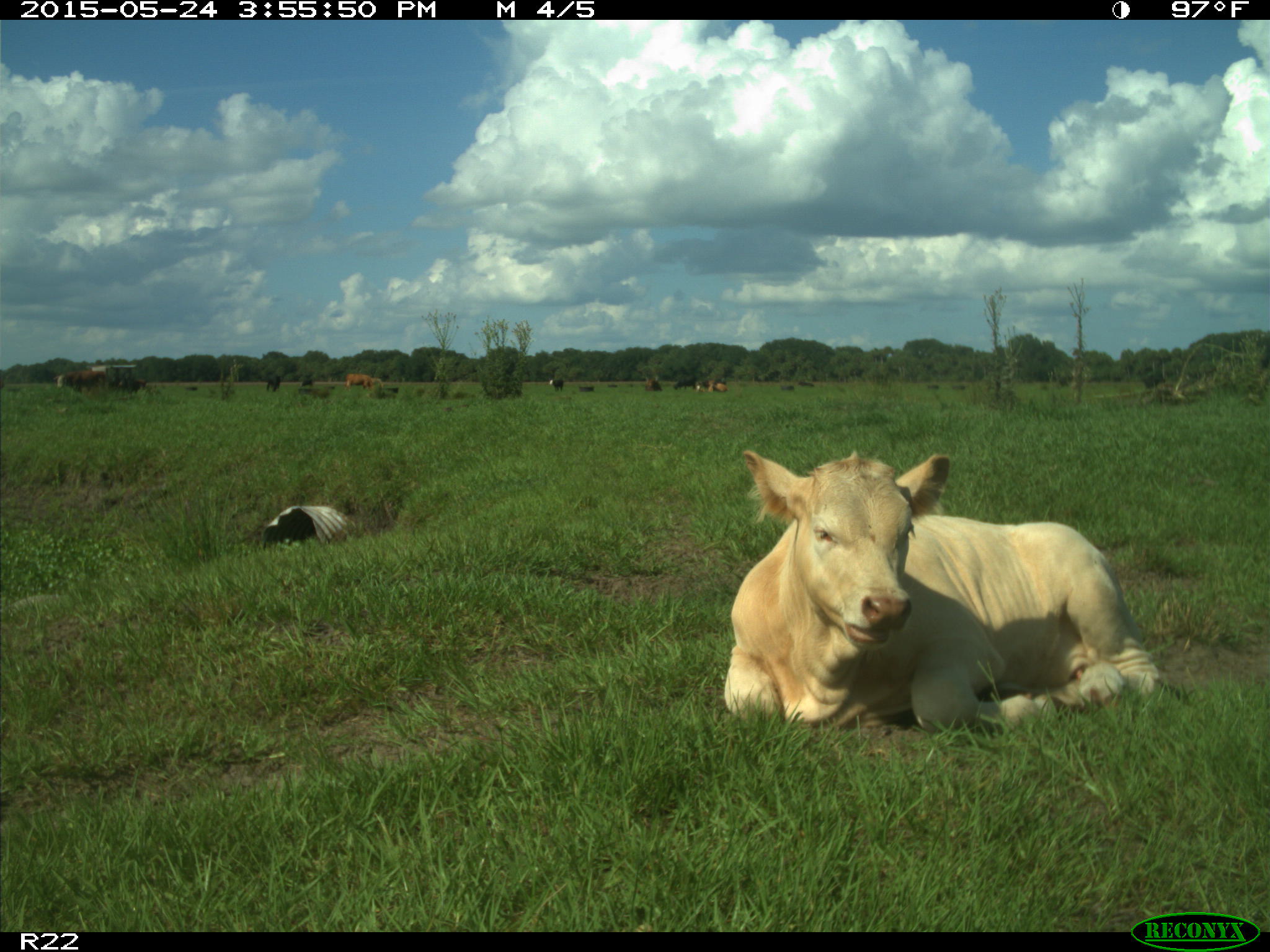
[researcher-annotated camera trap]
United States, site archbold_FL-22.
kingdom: Animalia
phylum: Chordata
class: Mammalia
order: Artiodactyla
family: Bovidae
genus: Bos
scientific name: Bos taurus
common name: domestic cow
Bos taurus (domestic cow).